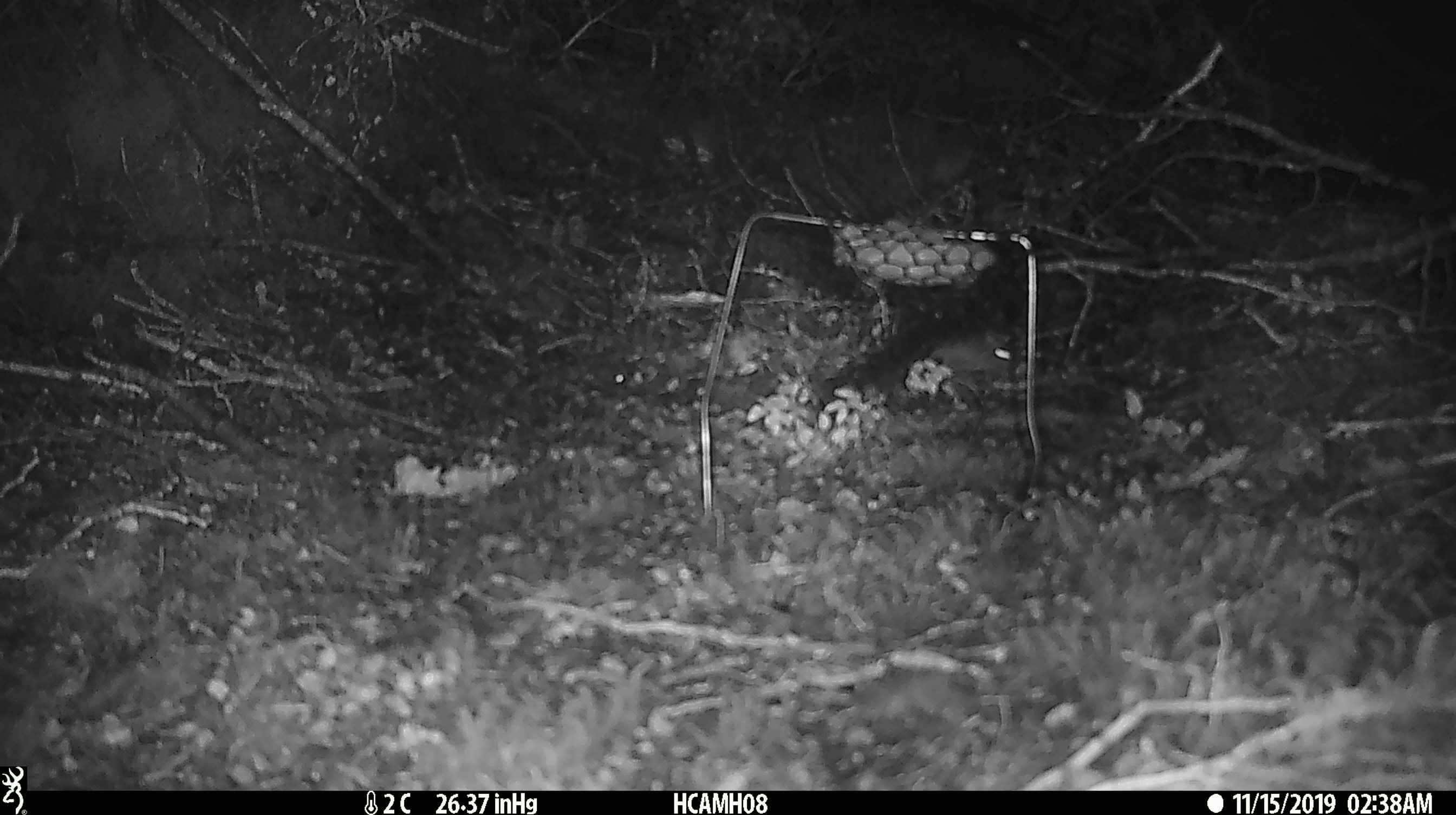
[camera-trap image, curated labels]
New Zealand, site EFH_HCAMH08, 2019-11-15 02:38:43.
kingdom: Animalia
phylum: Chordata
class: Mammalia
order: Rodentia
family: Muridae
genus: Mus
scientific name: Mus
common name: mouse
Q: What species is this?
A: Mouse (Mus).